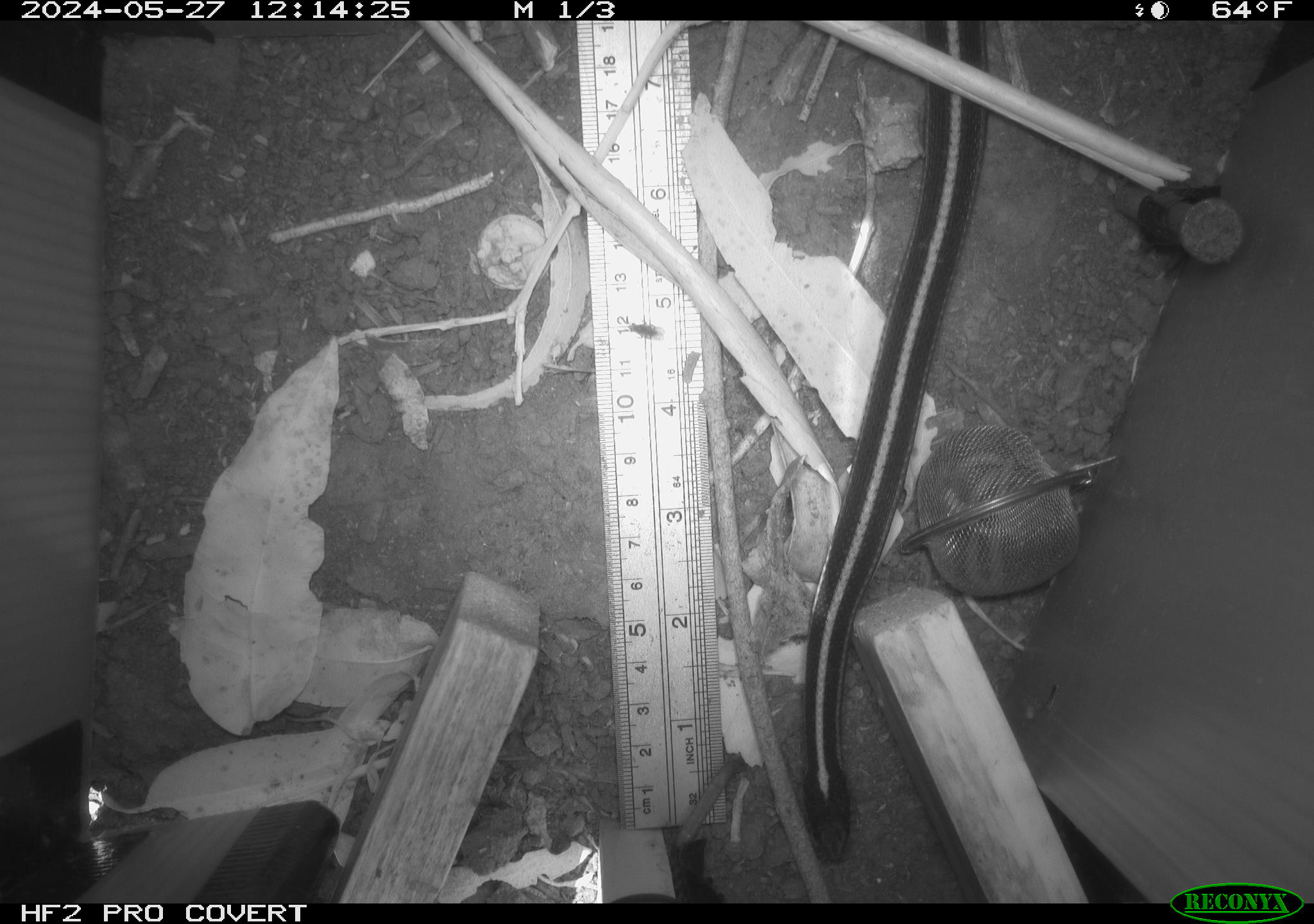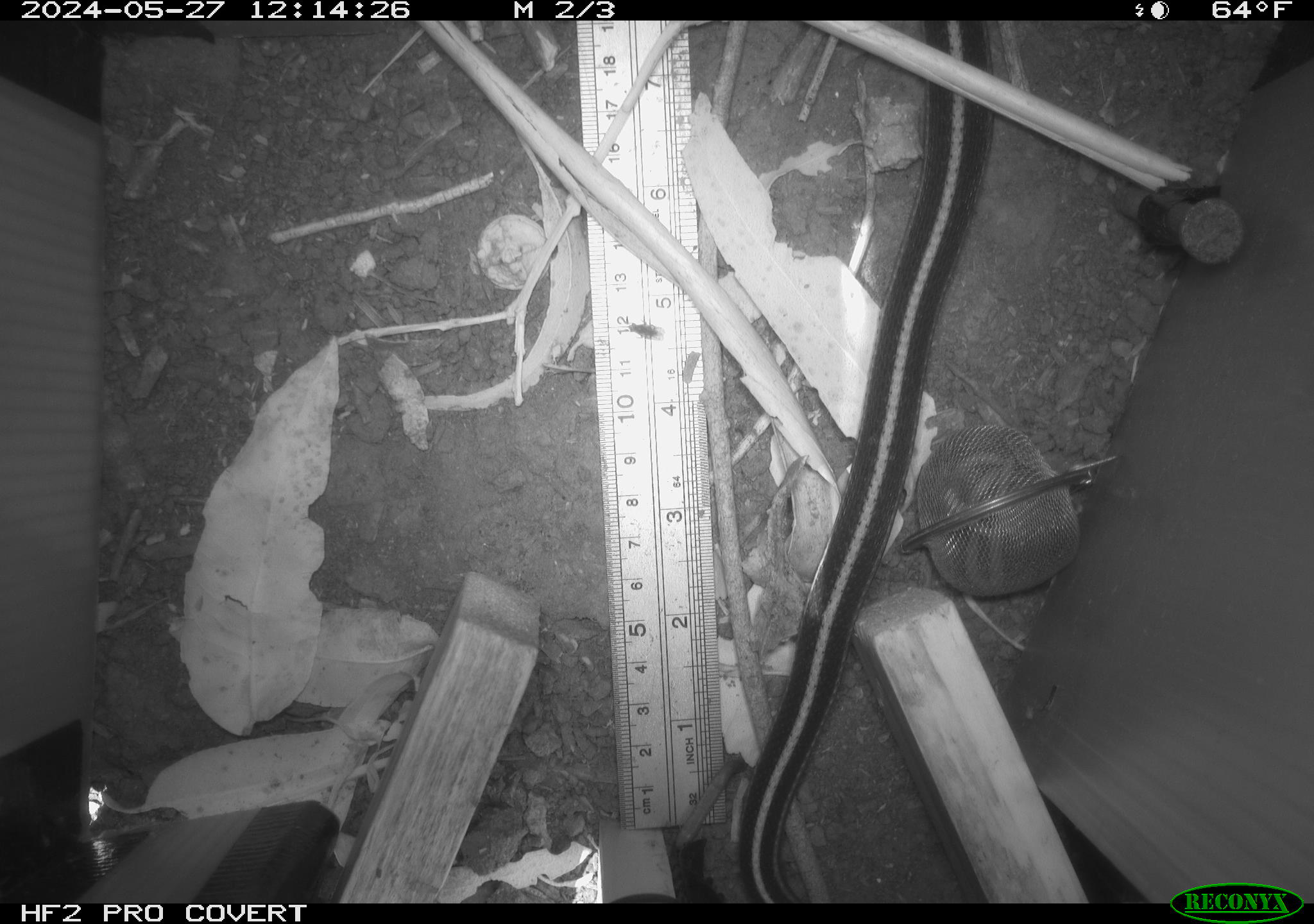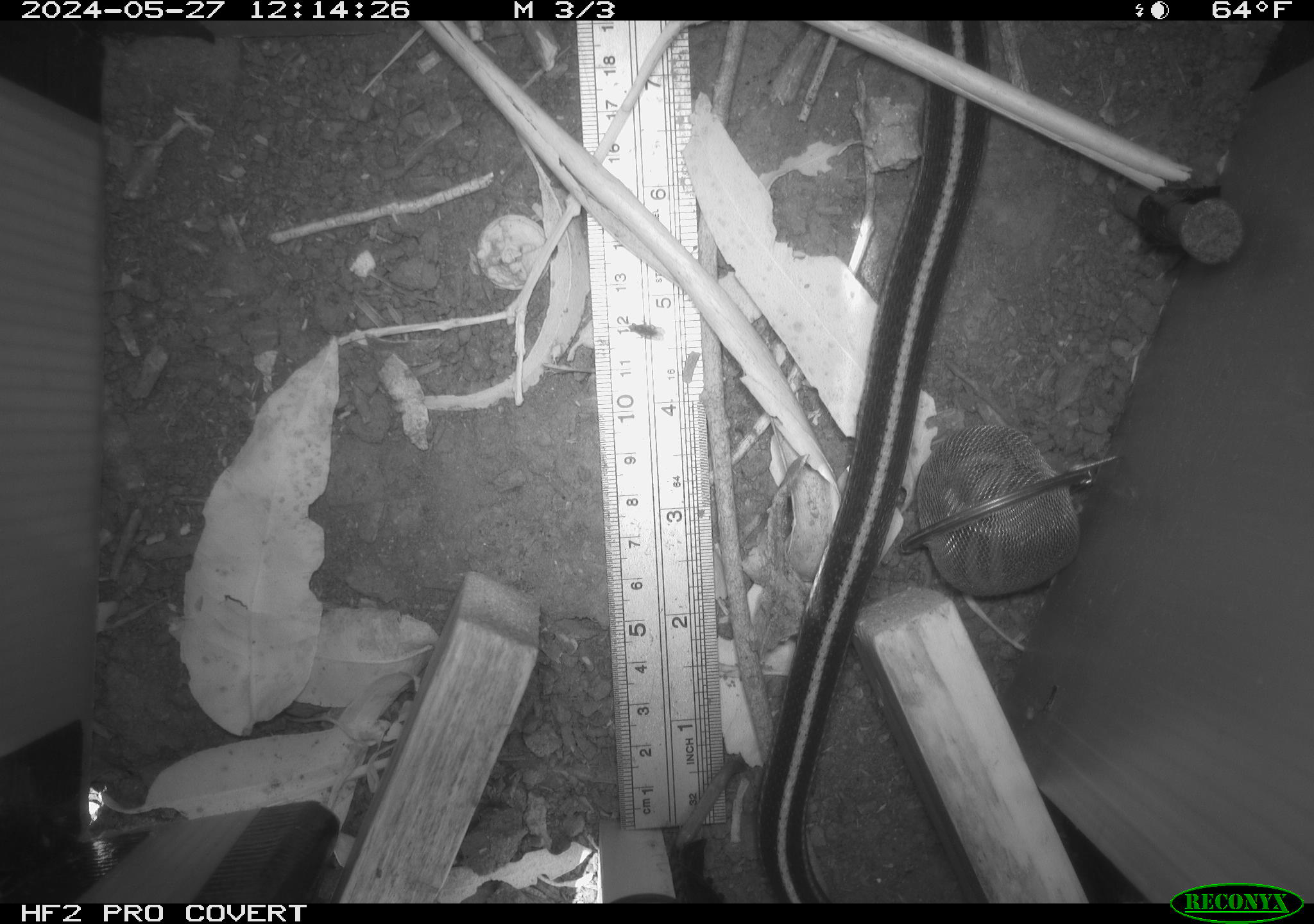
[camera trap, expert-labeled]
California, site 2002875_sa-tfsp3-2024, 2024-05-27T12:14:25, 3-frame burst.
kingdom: Animalia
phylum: Chordata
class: Reptilia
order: Squamata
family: Colubridae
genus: Thamnophis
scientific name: Thamnophis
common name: american gartersnakes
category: thamnophis species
Thamnophis species (american gartersnakes) (Thamnophis).